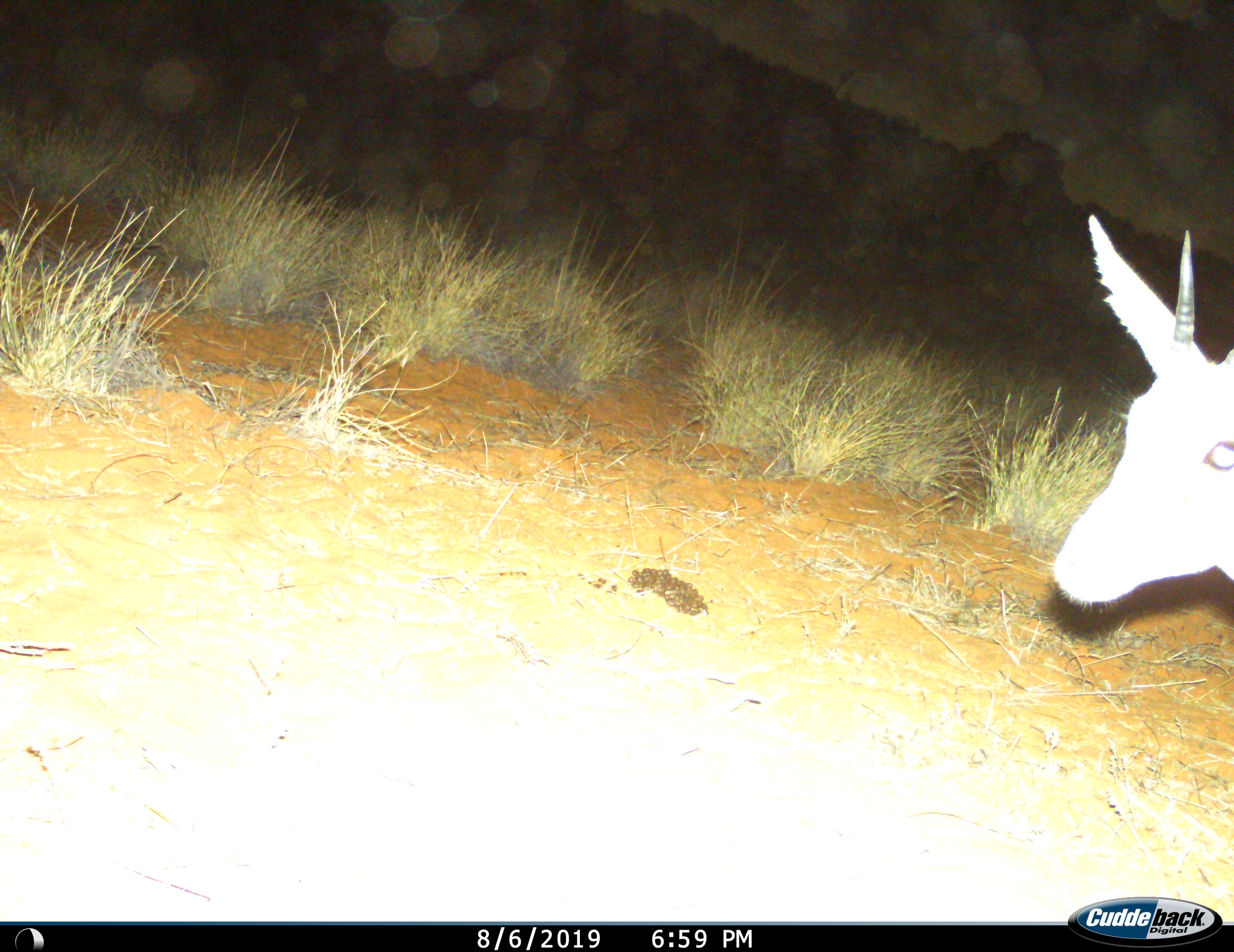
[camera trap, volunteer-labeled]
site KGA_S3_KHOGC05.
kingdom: Animalia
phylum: Chordata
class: Mammalia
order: Artiodactyla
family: Bovidae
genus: Sylvicapra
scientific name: Sylvicapra grimmia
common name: common duiker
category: duikercommongrey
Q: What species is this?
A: Duikercommongrey (common duiker) (Sylvicapra grimmia).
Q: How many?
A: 1.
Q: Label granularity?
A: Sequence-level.